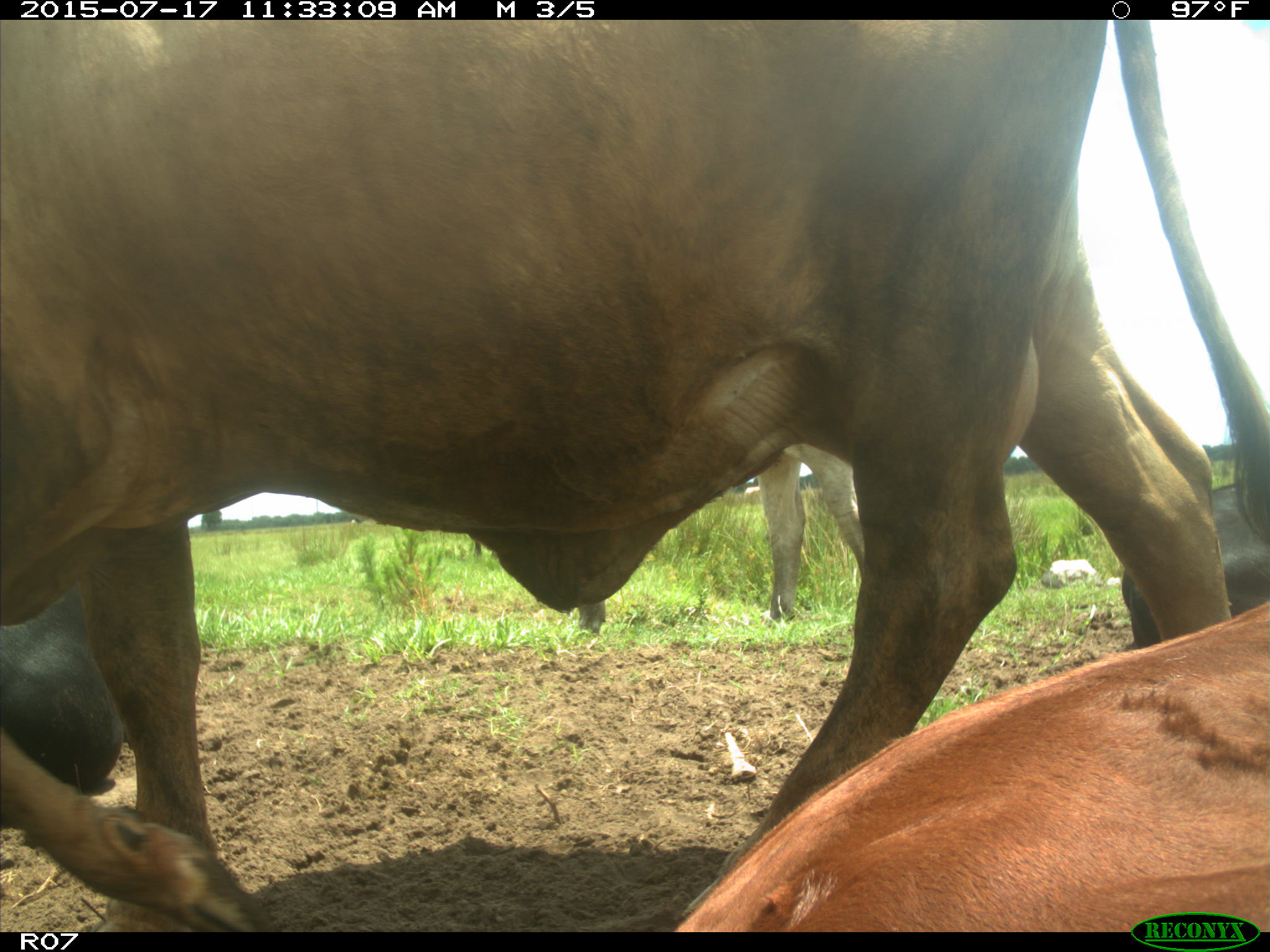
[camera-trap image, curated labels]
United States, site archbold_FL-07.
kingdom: Animalia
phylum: Chordata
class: Mammalia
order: Artiodactyla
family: Bovidae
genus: Bos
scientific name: Bos taurus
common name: domestic cow